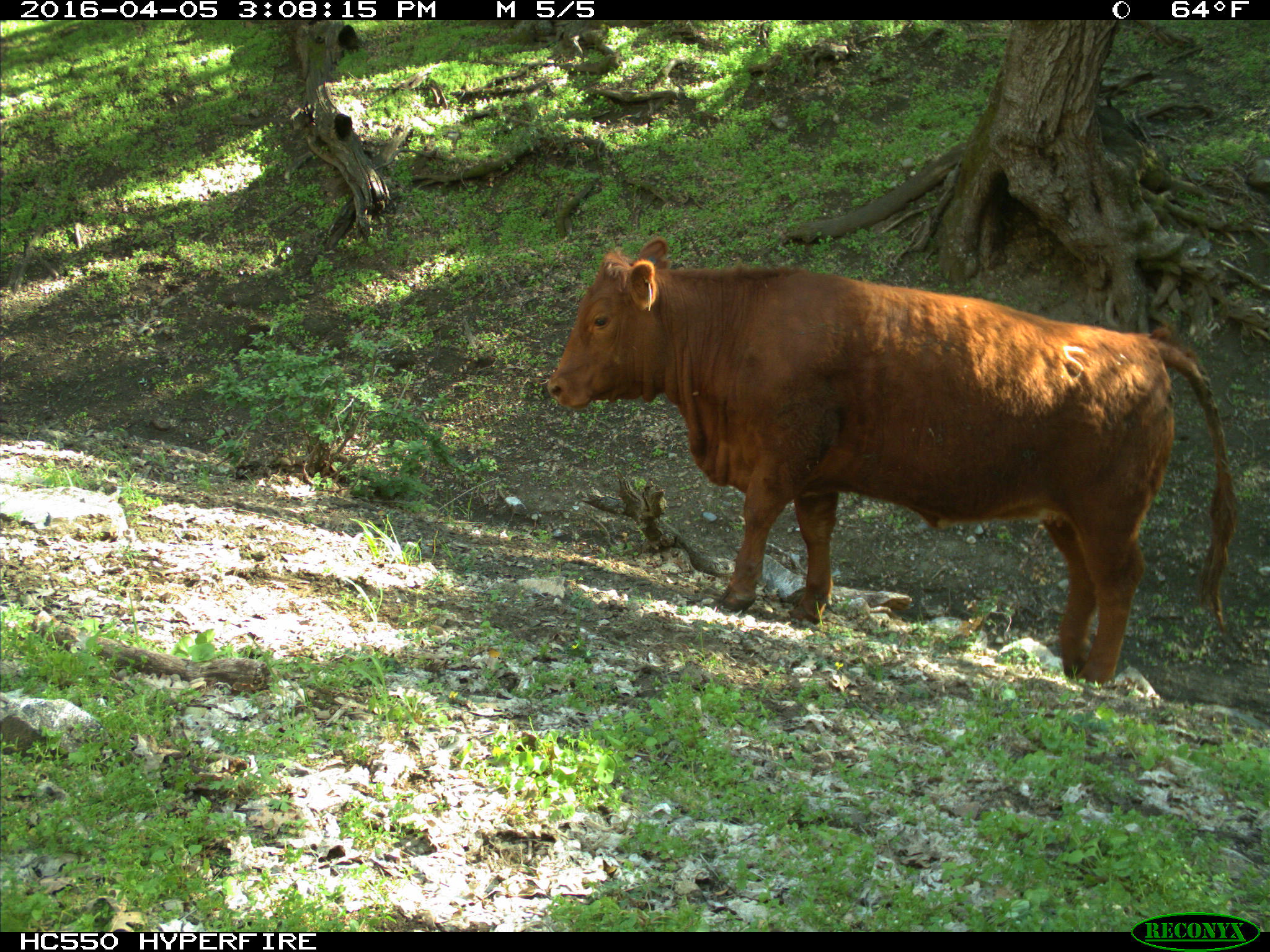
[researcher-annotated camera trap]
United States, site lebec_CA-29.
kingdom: Animalia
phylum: Chordata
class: Mammalia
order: Artiodactyla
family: Bovidae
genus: Bos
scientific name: Bos taurus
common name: domestic cow